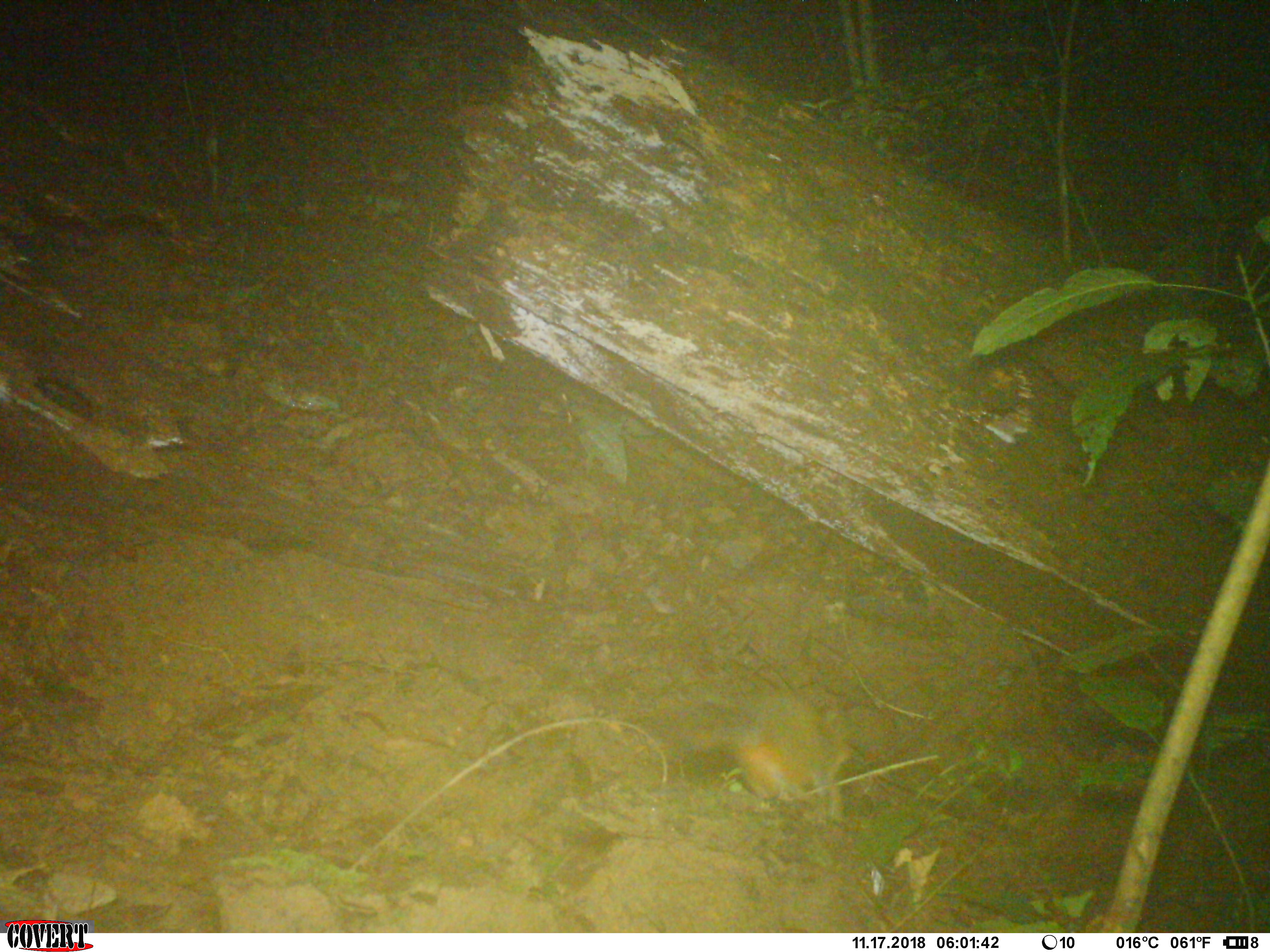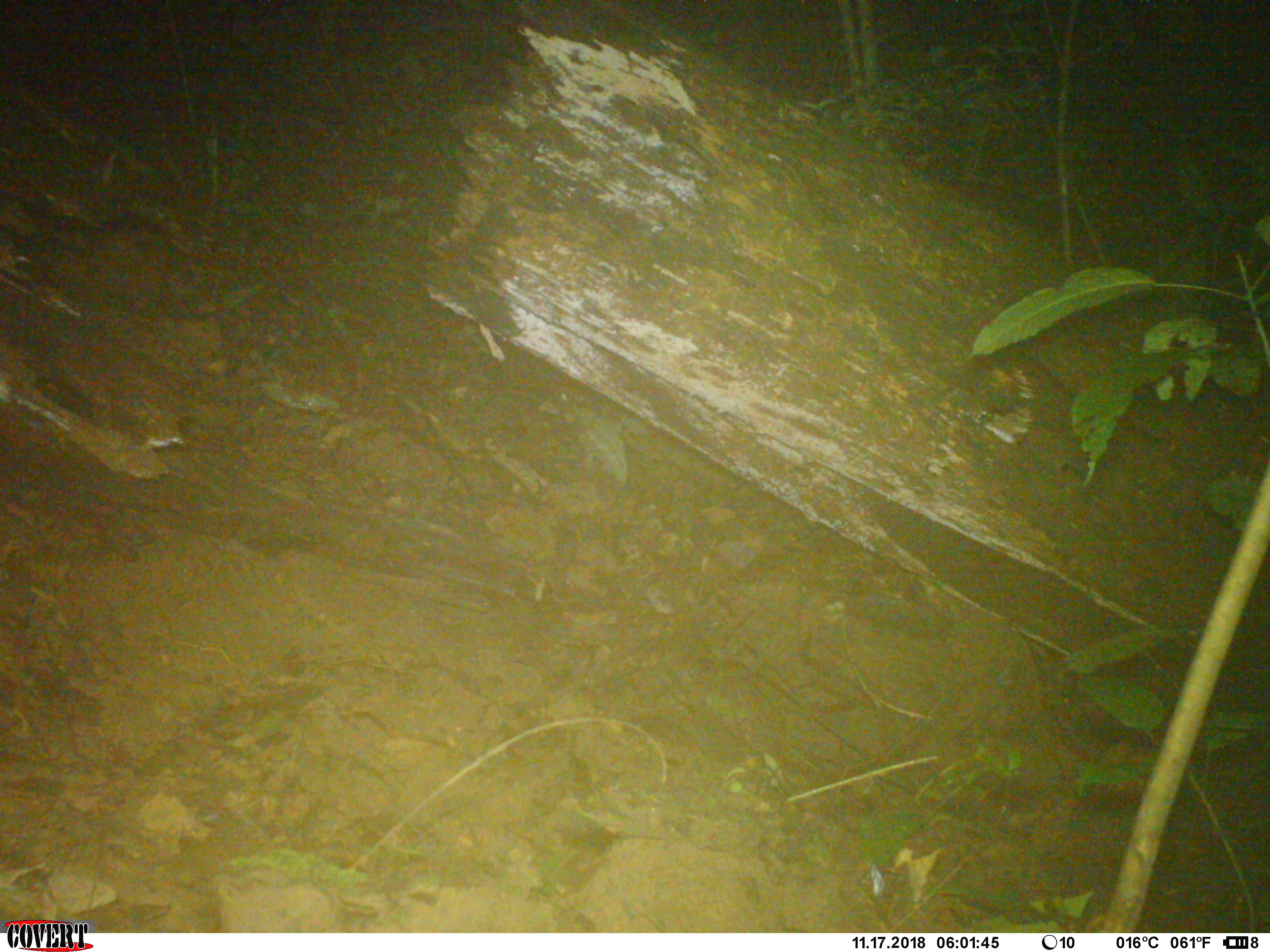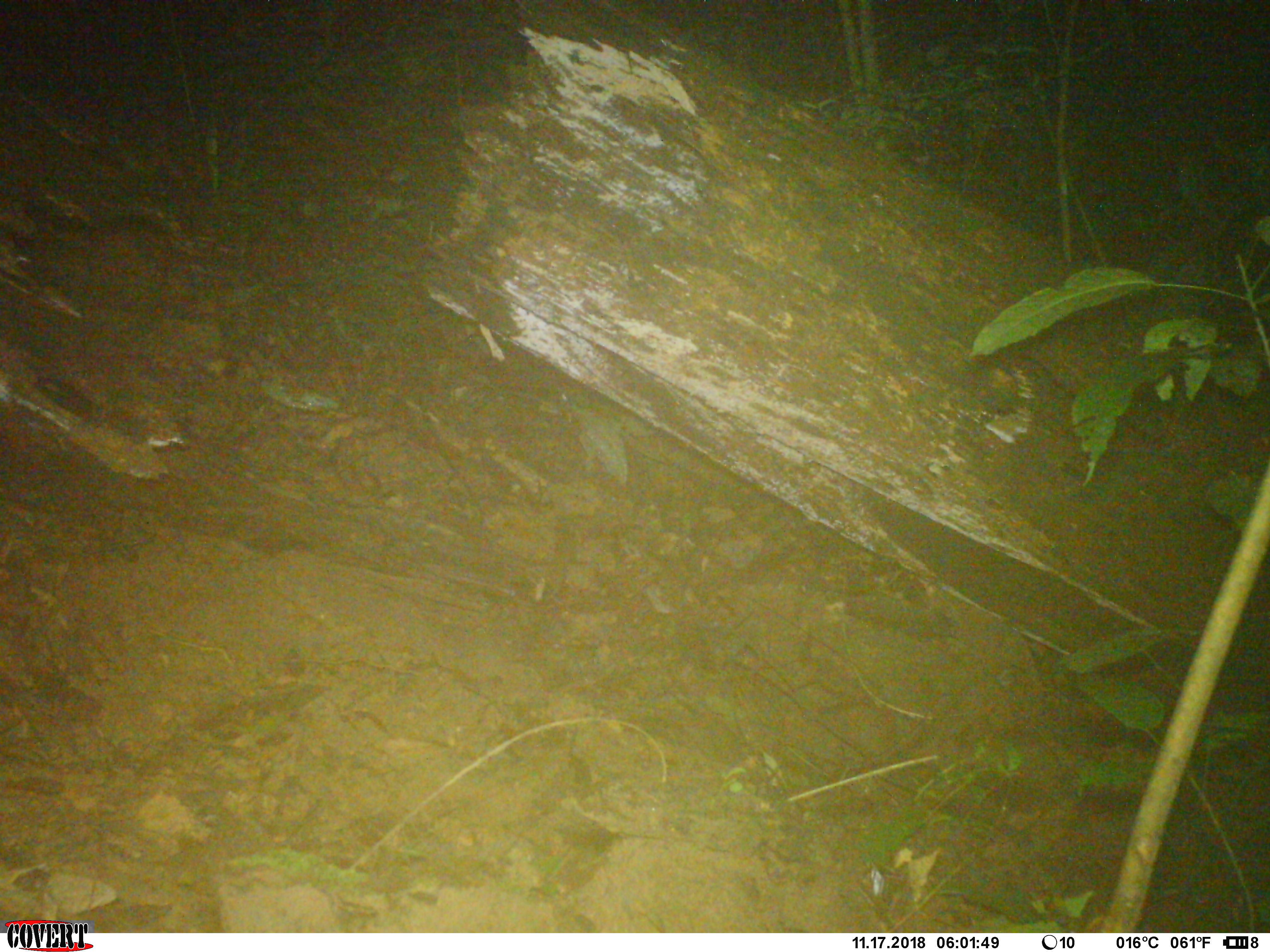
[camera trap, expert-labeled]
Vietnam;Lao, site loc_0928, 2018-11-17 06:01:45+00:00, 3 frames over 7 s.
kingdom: Animalia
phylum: Chordata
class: Mammalia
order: Rodentia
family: Sciuridae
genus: Dremomys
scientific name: Dremomys rufigenis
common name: red-cheeked squirrel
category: red cheeked squirrel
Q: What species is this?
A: Red cheeked squirrel (red-cheeked squirrel) (Dremomys rufigenis).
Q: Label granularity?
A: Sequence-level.